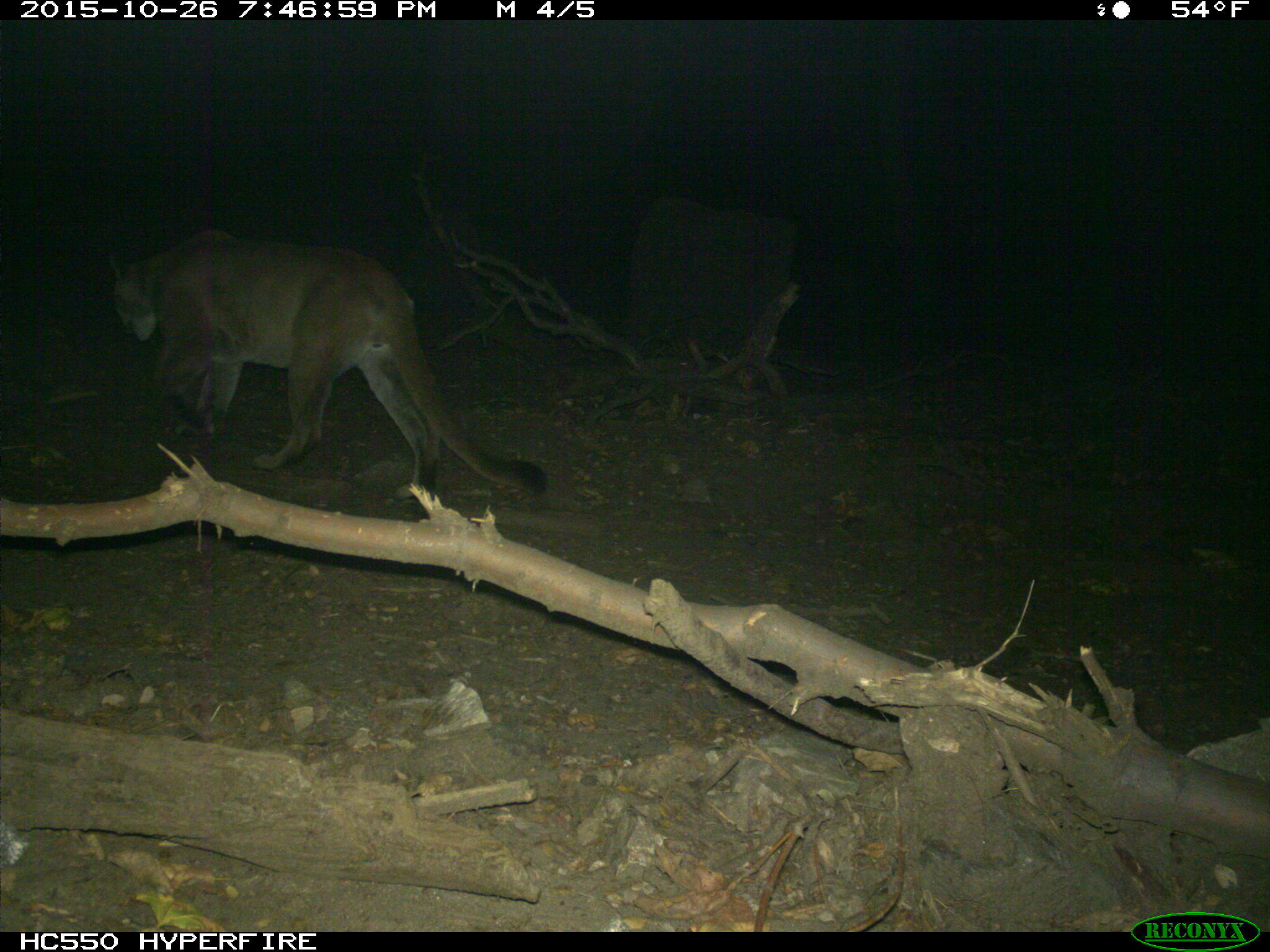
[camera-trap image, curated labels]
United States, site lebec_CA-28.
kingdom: Animalia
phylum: Chordata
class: Mammalia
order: Carnivora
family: Felidae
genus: Puma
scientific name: Puma concolor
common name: mountain lion